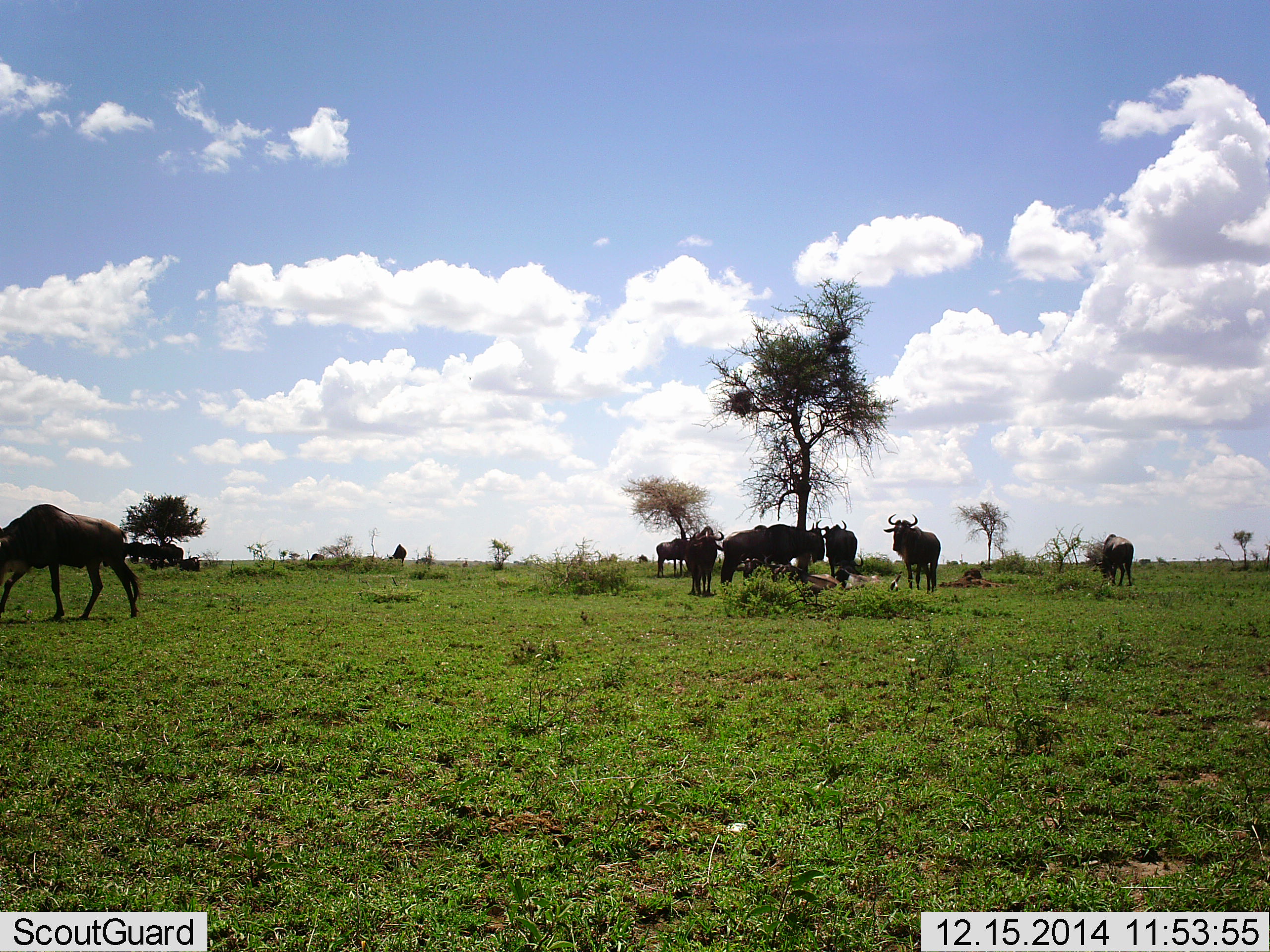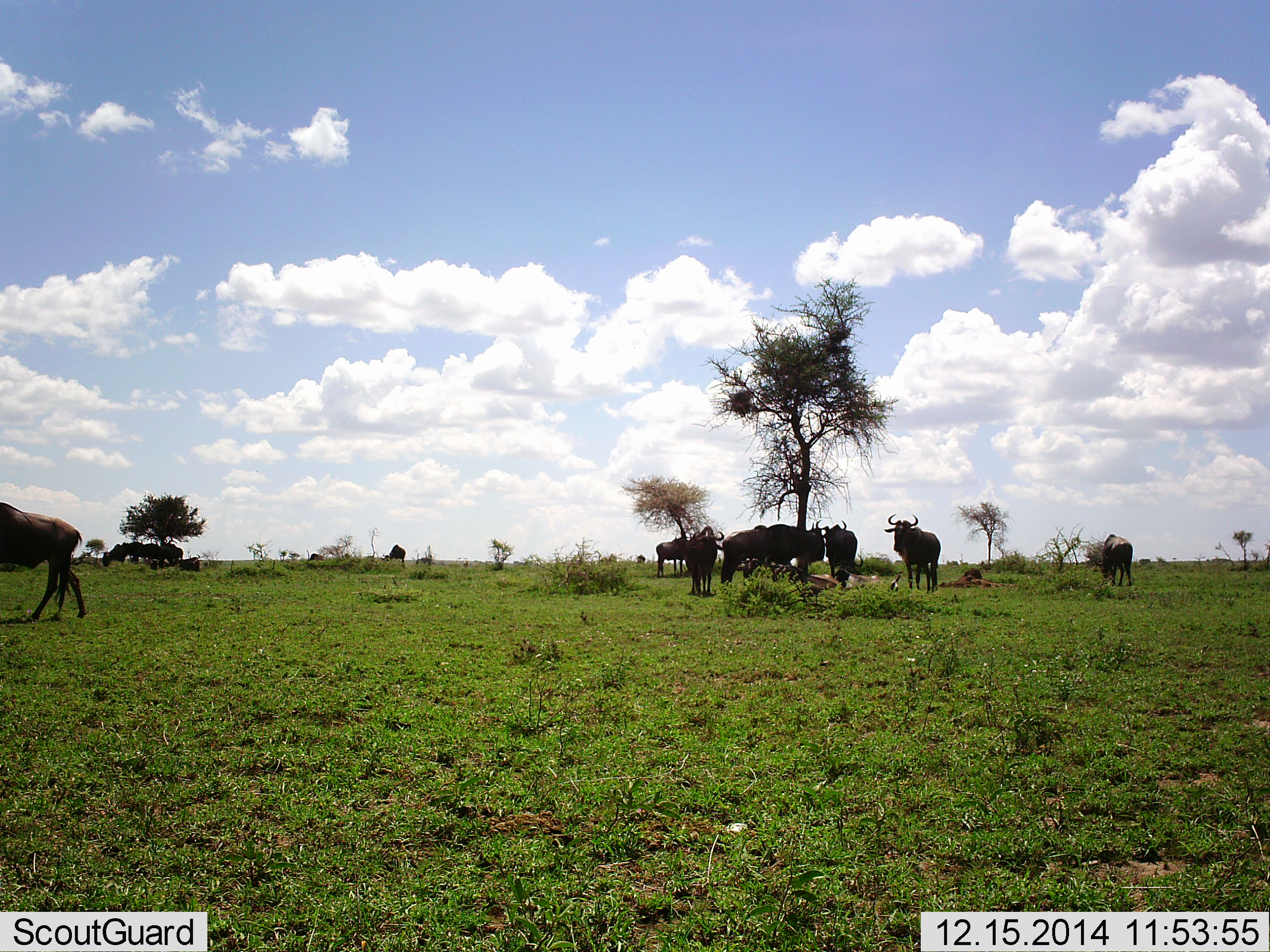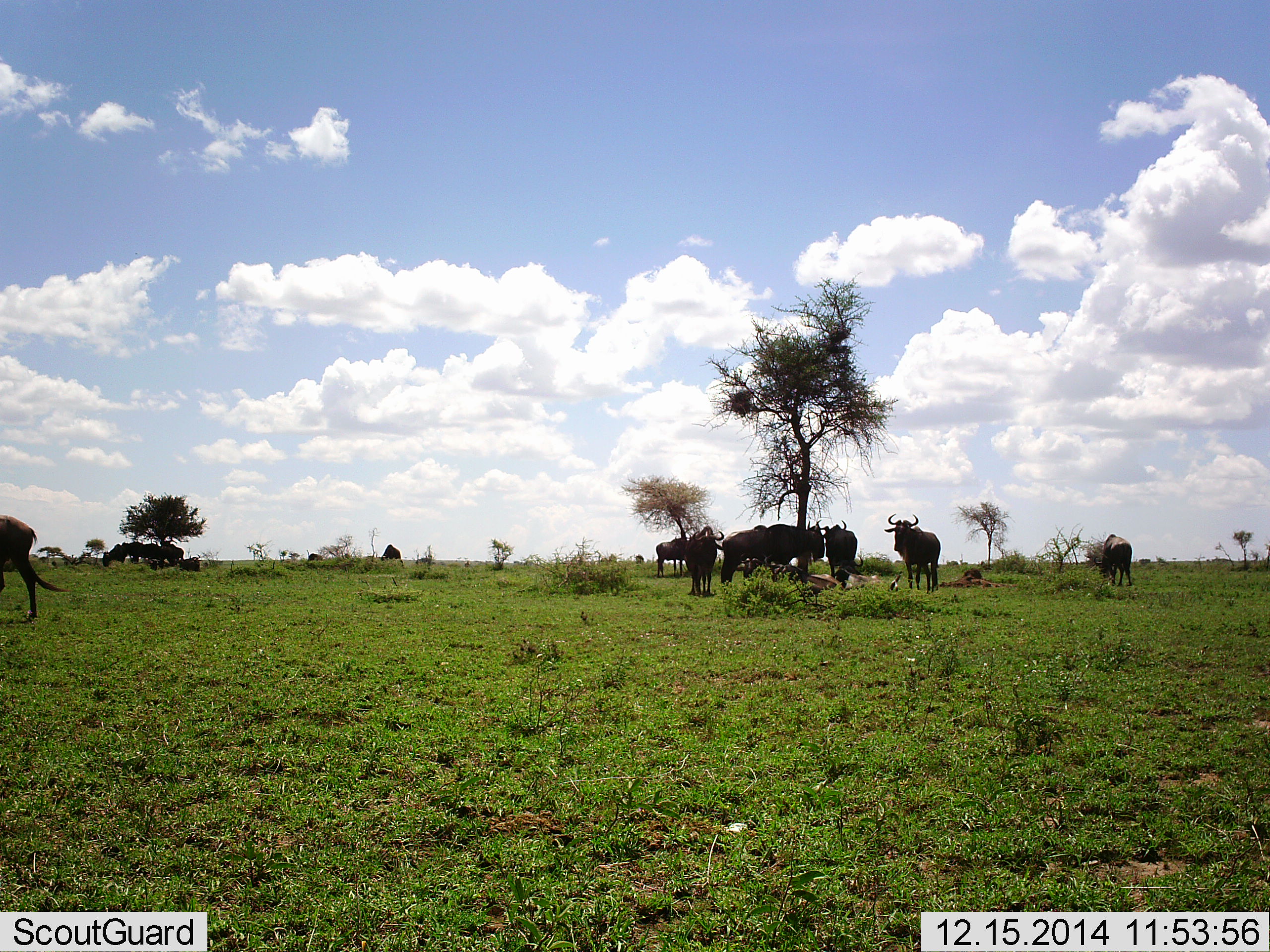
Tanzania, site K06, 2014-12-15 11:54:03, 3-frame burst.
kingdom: Animalia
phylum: Chordata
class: Mammalia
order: Artiodactyla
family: Bovidae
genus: Connochaetes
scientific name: Connochaetes taurinus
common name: blue wildebeest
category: wildebeest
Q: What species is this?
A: Wildebeest (blue wildebeest) (Connochaetes taurinus).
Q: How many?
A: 11-50.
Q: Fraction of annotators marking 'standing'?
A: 70%.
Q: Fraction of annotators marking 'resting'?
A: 40%.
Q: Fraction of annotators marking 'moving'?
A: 70%.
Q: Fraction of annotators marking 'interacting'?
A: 10%.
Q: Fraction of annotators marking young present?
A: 10%.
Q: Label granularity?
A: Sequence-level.